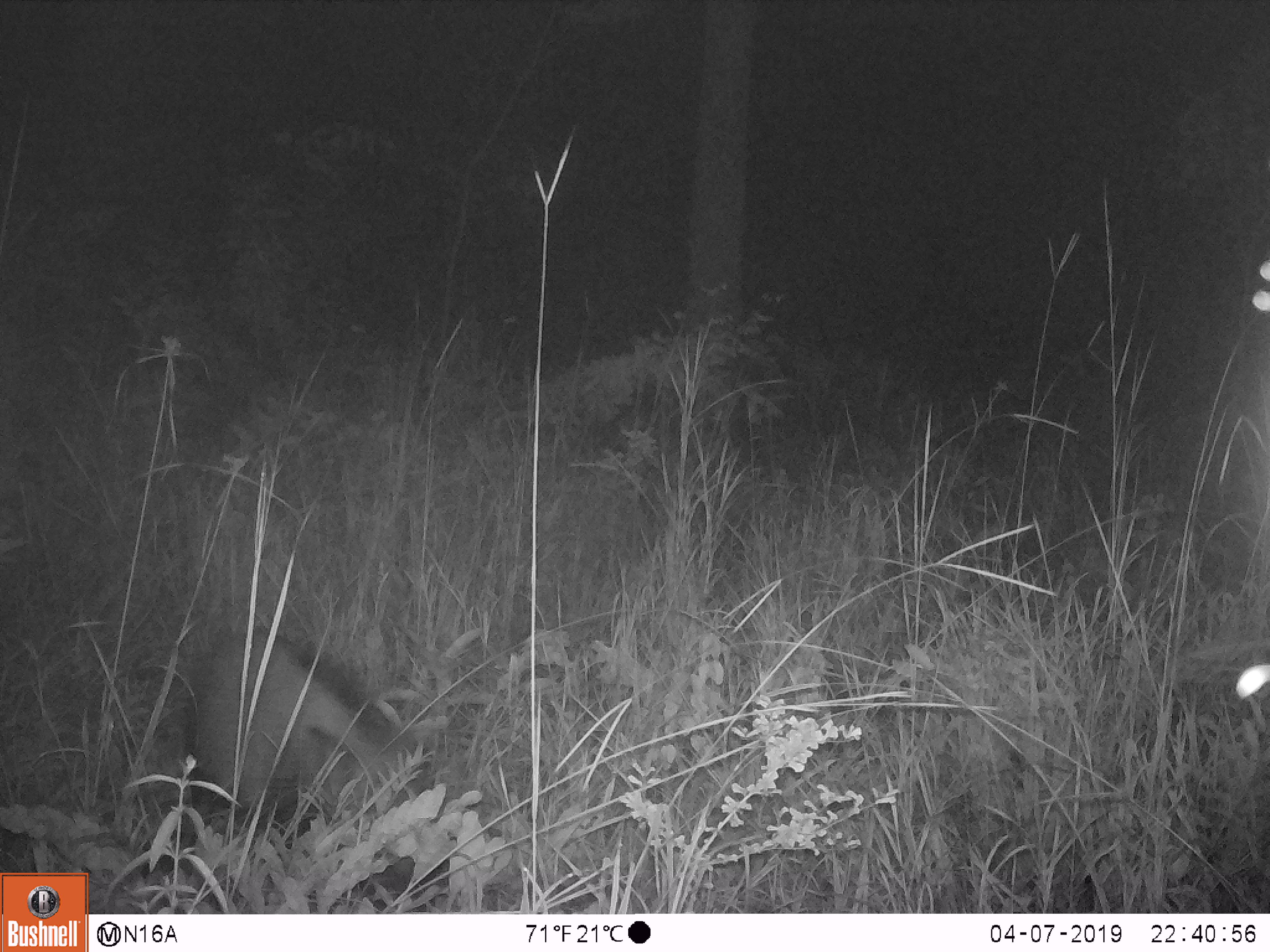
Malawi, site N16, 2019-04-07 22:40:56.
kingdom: Animalia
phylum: Chordata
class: Mammalia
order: Artiodactyla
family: Suidae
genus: Potamochoerus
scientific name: Potamochoerus larvatus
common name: bushpig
Bushpig (Potamochoerus larvatus), count 1.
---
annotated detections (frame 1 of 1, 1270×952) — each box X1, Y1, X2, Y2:
bushpig: 171, 620, 452, 903